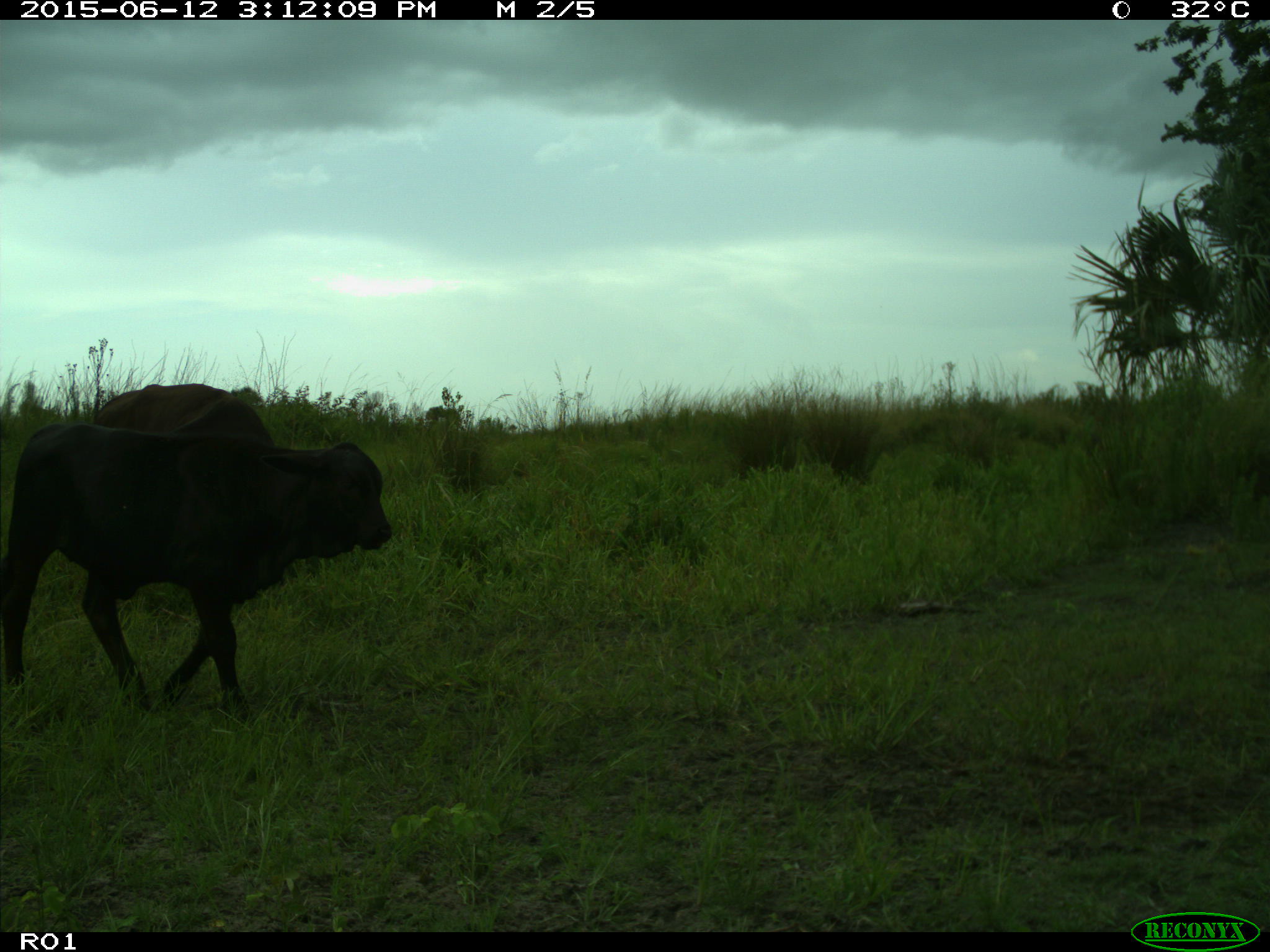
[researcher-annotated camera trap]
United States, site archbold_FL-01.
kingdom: Animalia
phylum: Chordata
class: Mammalia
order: Artiodactyla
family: Bovidae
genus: Bos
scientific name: Bos taurus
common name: domestic cow